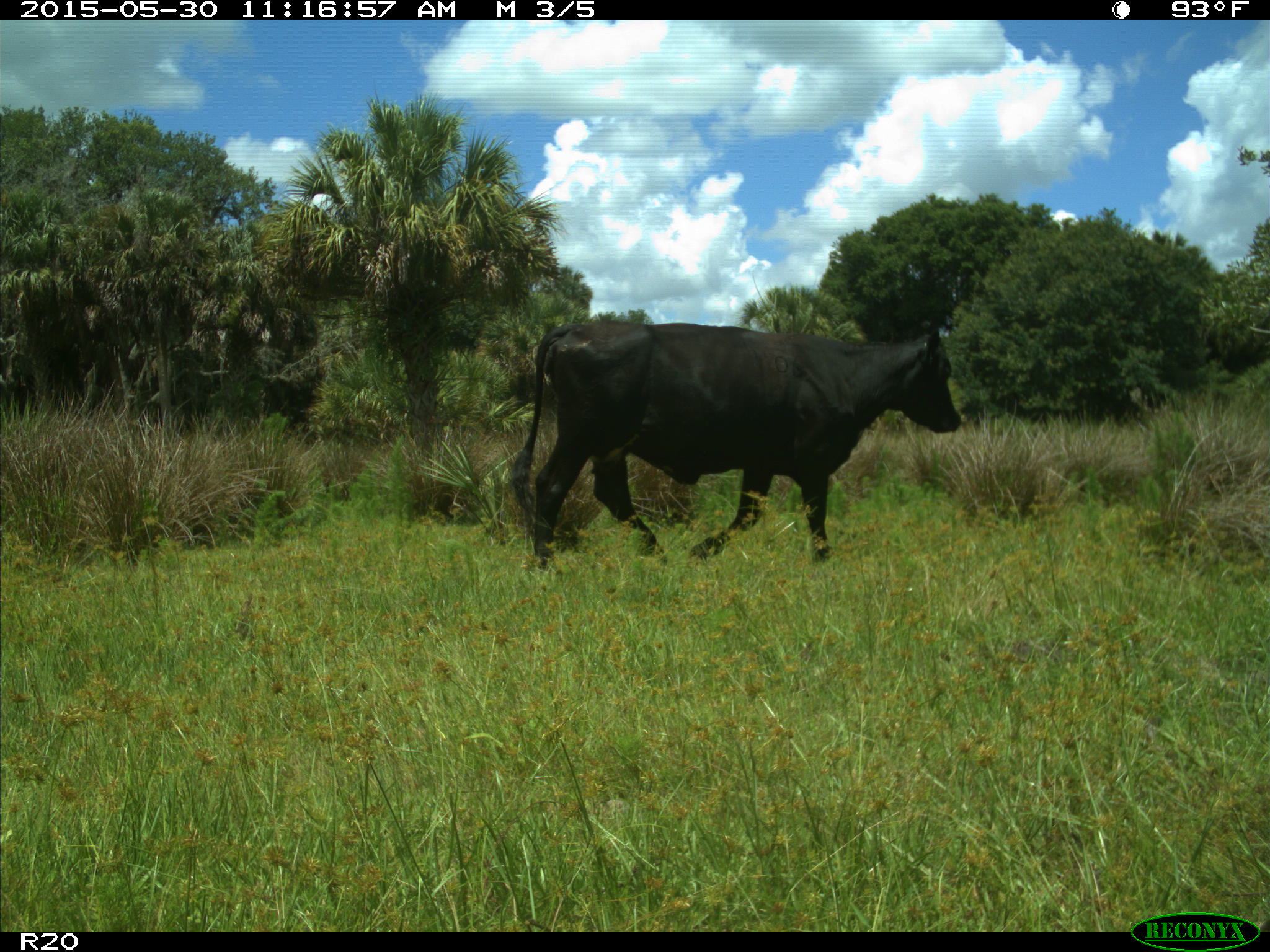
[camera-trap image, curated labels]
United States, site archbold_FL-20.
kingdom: Animalia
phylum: Chordata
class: Mammalia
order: Artiodactyla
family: Bovidae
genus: Bos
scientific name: Bos taurus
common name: domestic cow